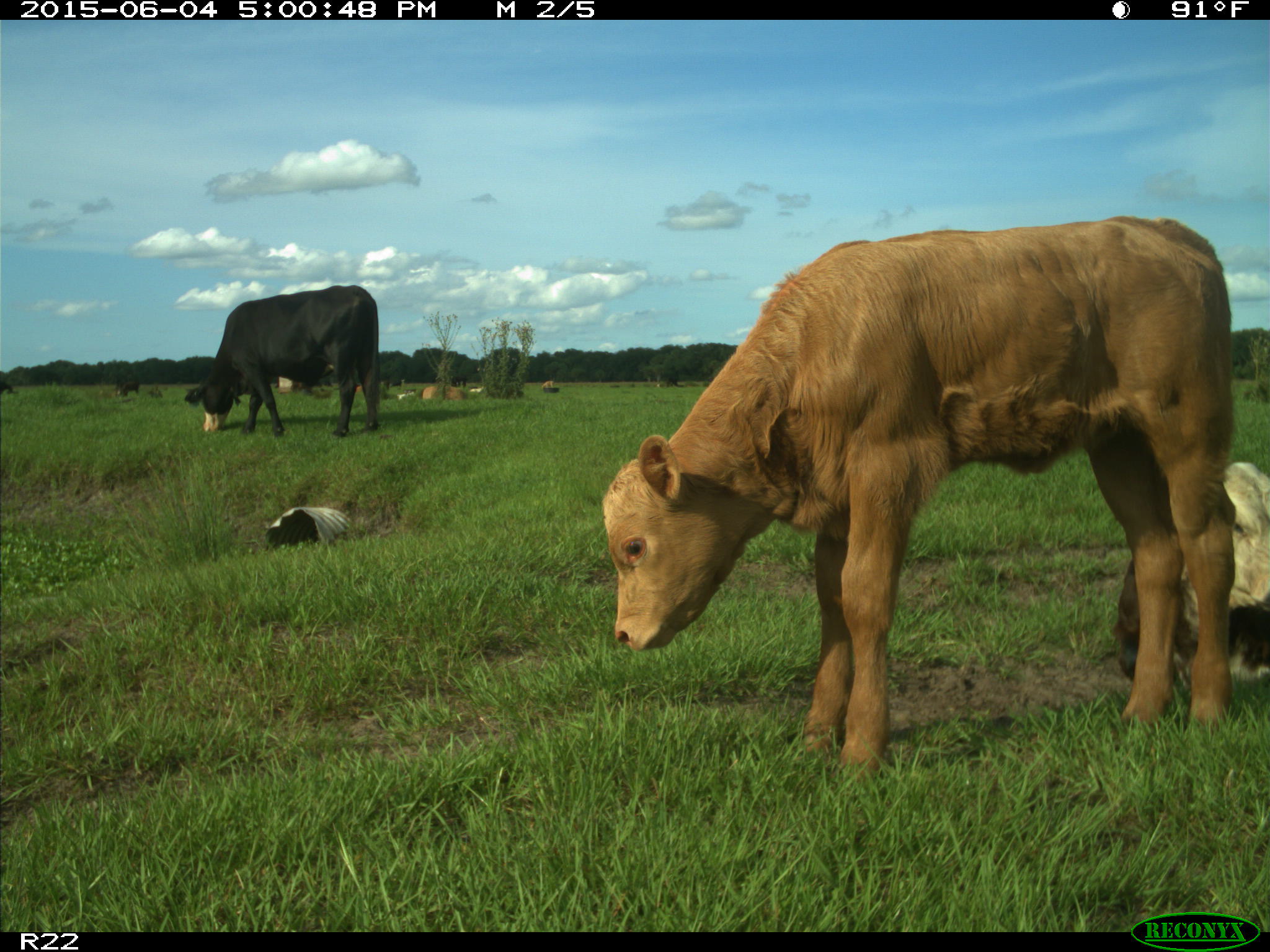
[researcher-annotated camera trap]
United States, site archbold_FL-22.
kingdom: Animalia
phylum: Chordata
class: Mammalia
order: Artiodactyla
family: Bovidae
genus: Bos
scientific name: Bos taurus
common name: domestic cow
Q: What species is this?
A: Bos taurus (domestic cow).